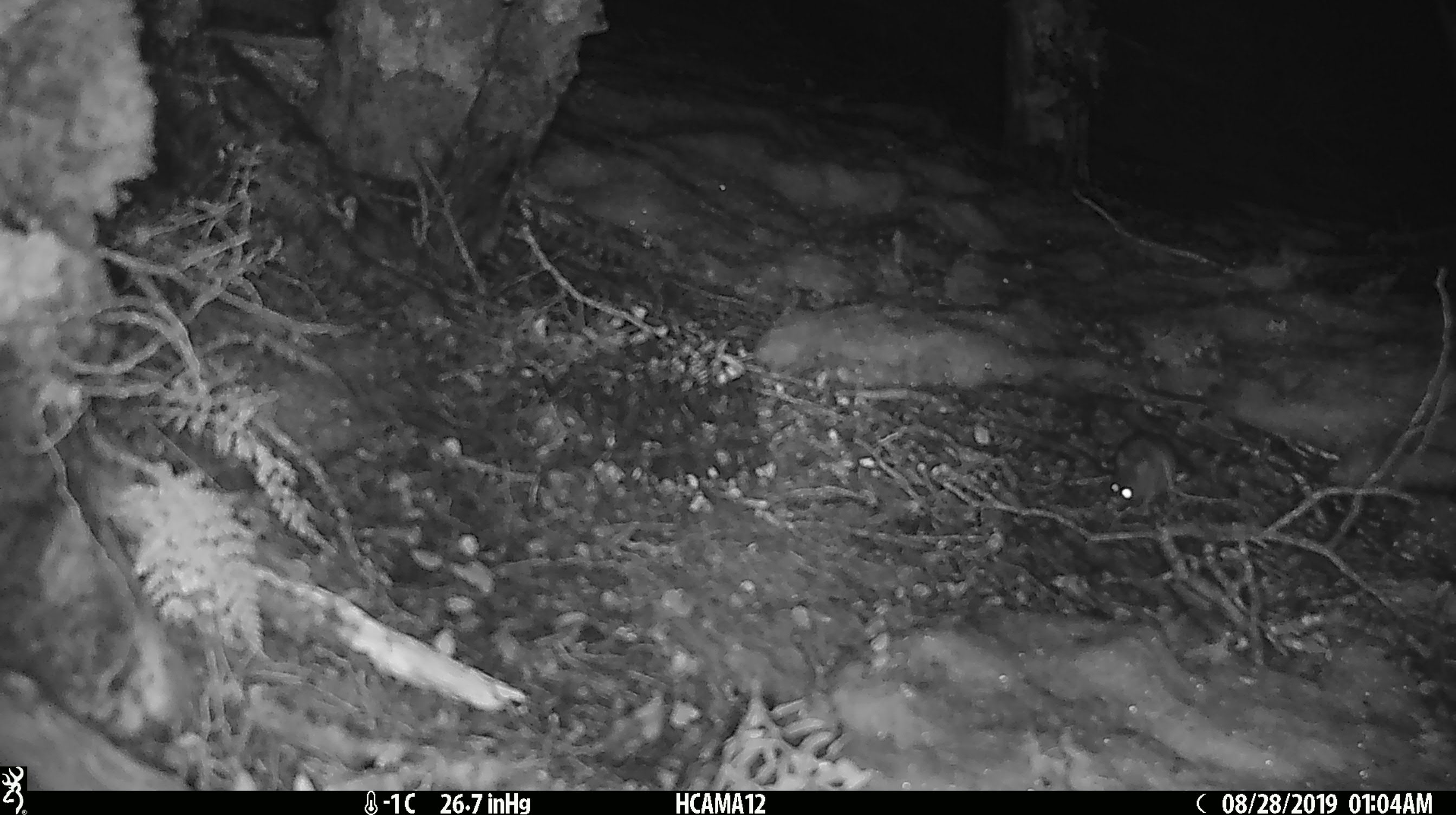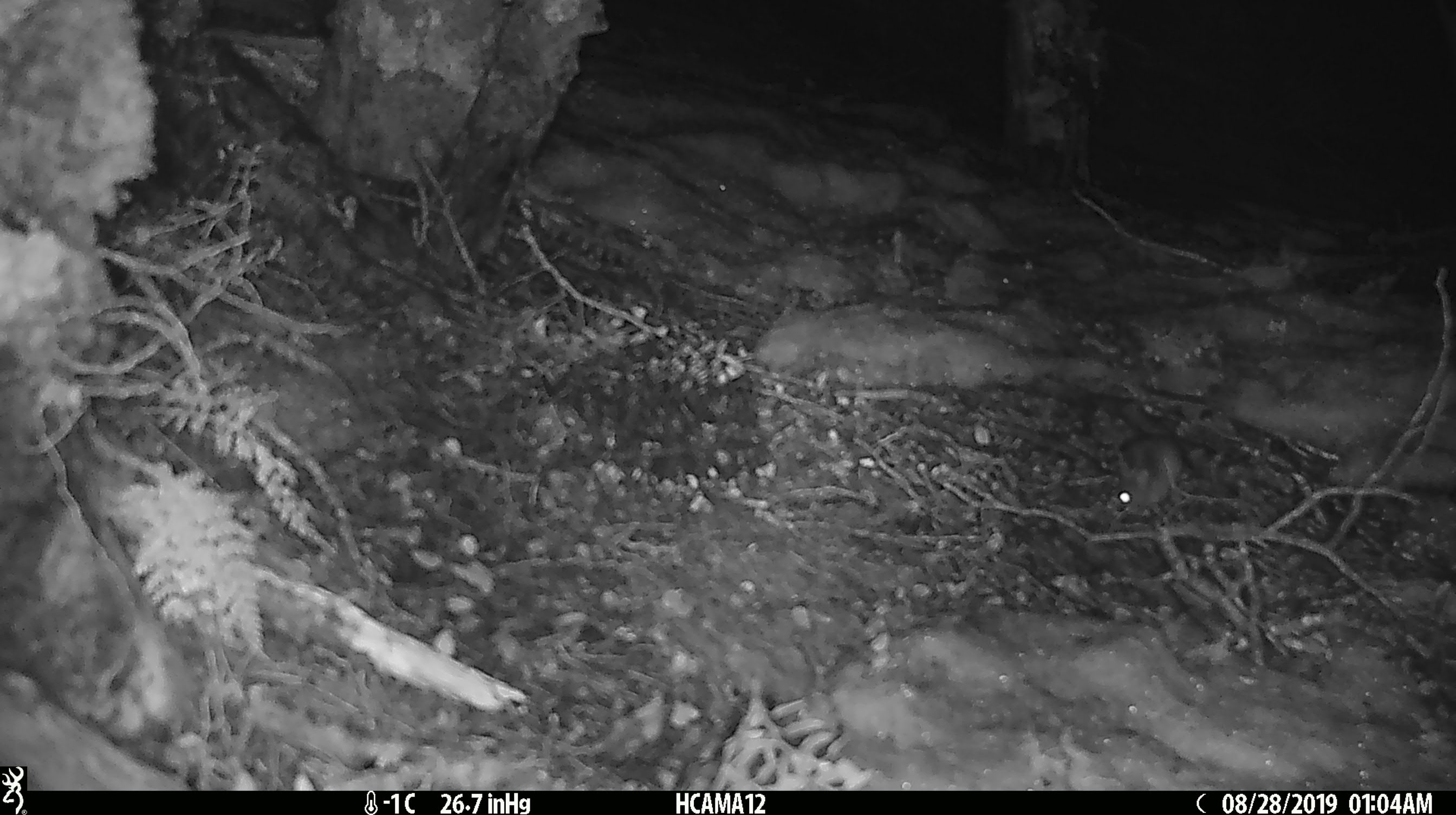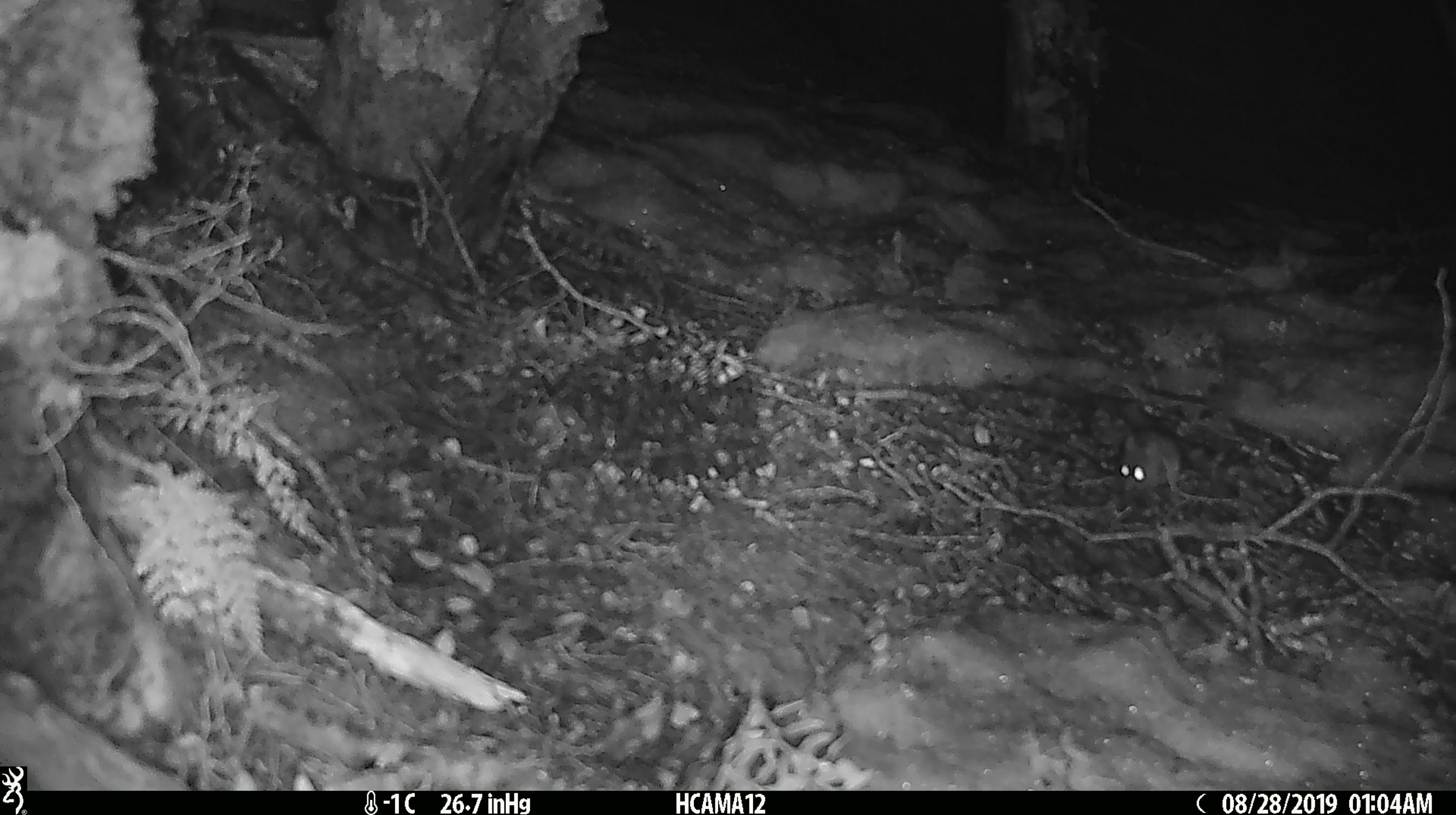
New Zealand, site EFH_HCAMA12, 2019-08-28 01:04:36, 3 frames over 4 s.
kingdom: Animalia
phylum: Chordata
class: Mammalia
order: Rodentia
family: Muridae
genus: Mus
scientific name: Mus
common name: mouse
Mouse (Mus).